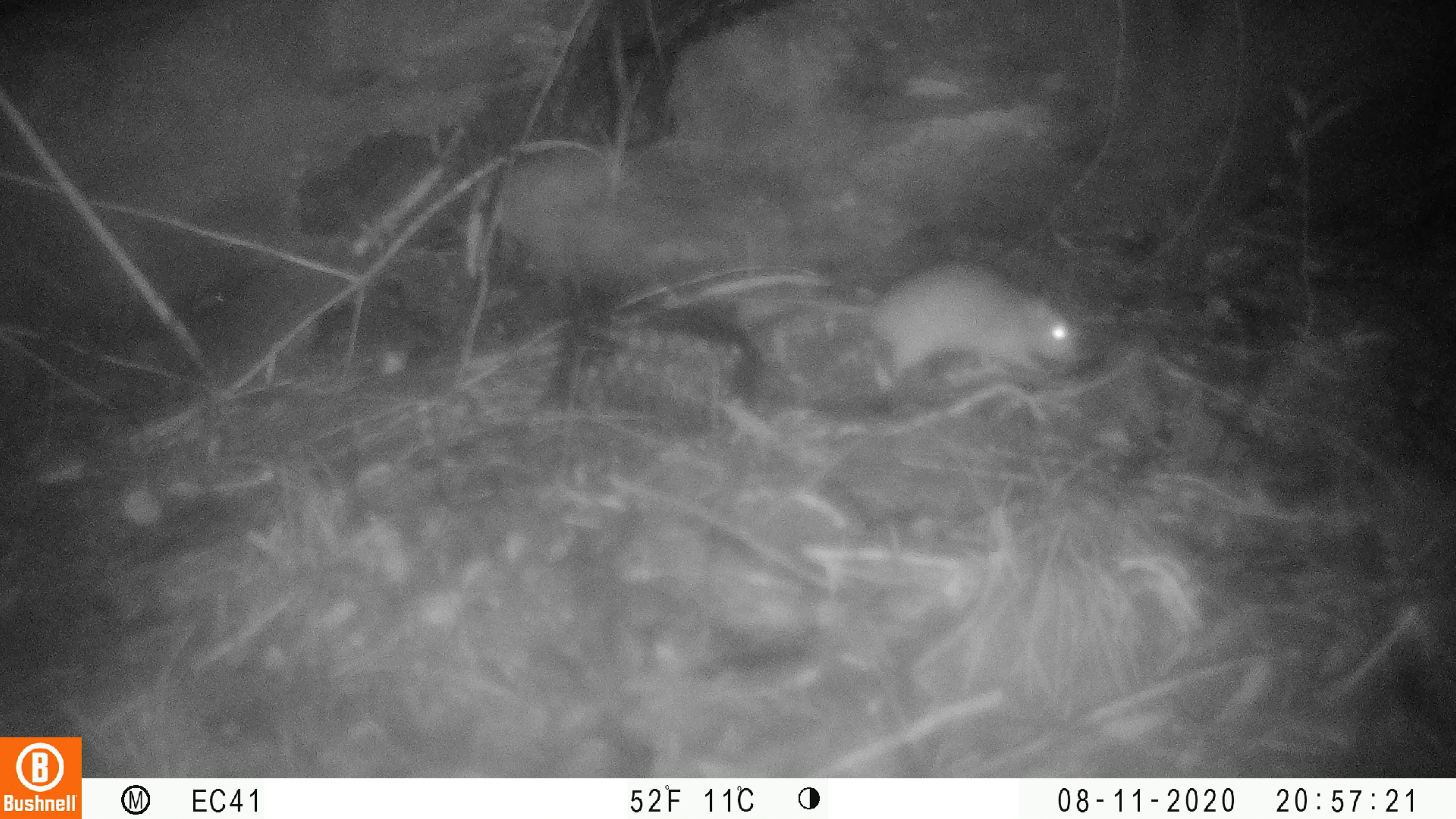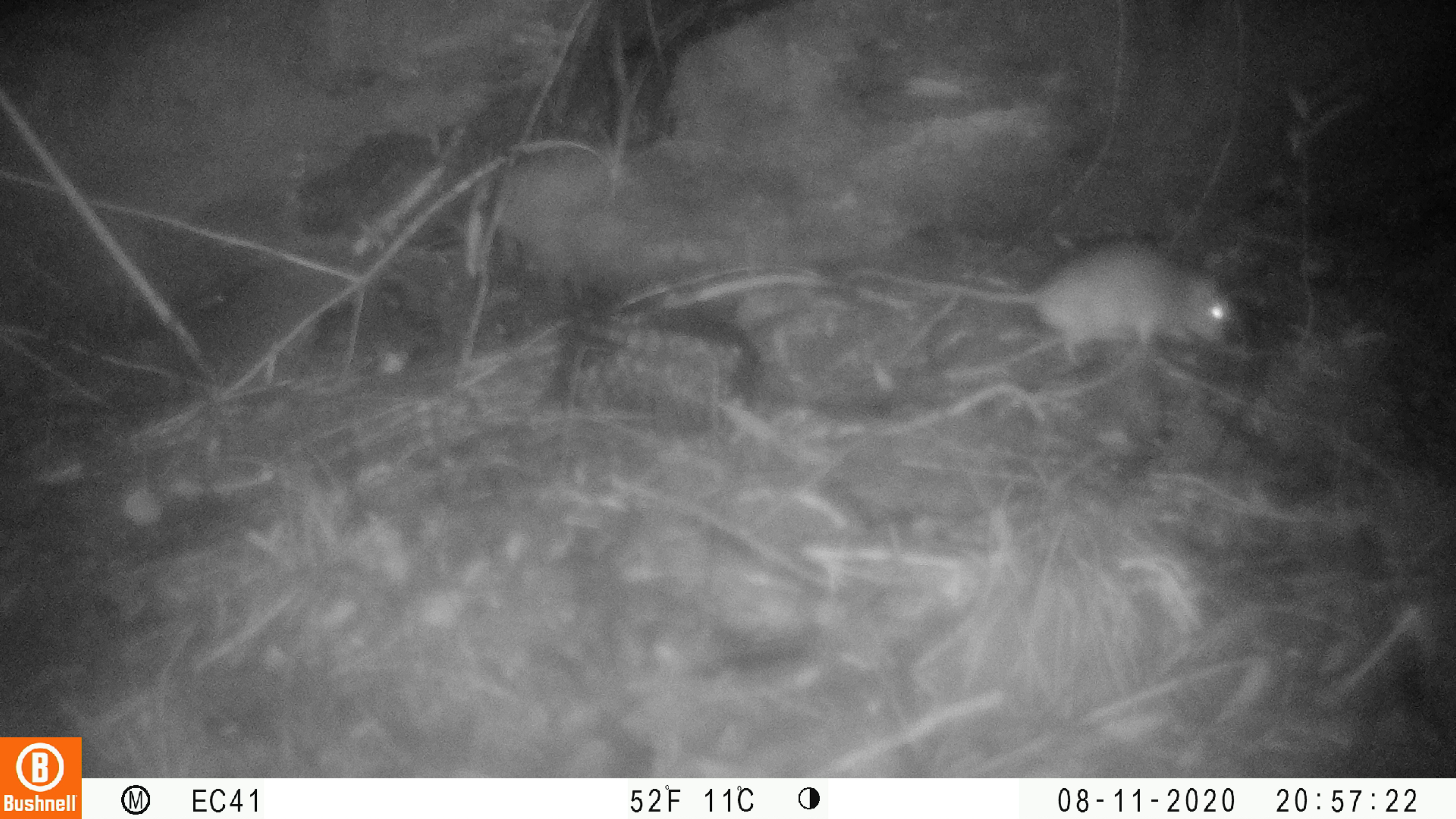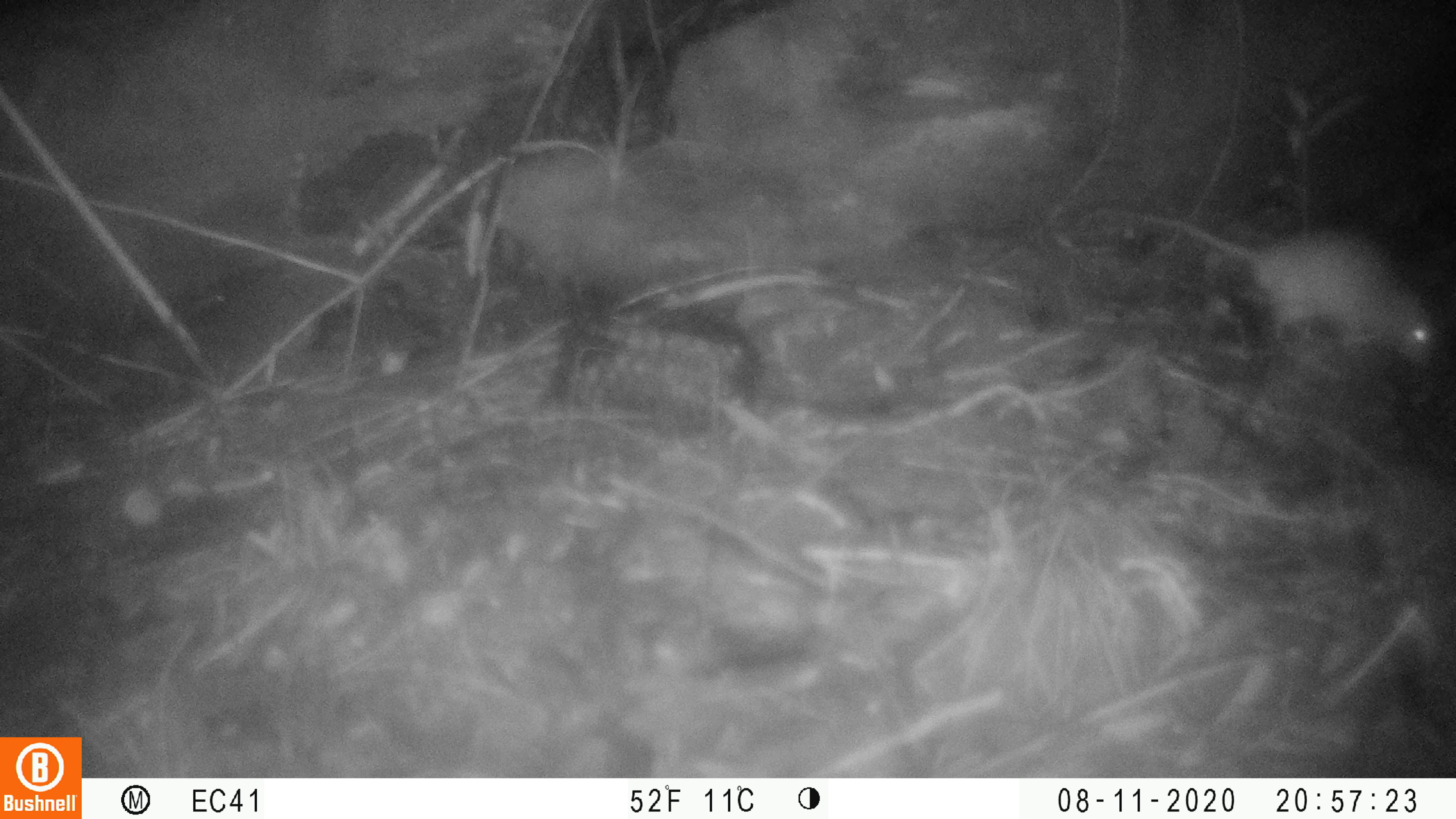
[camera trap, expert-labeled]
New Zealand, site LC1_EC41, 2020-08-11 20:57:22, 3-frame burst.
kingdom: Animalia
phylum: Chordata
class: Mammalia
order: Rodentia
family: Muridae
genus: Rattus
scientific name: Rattus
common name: rat